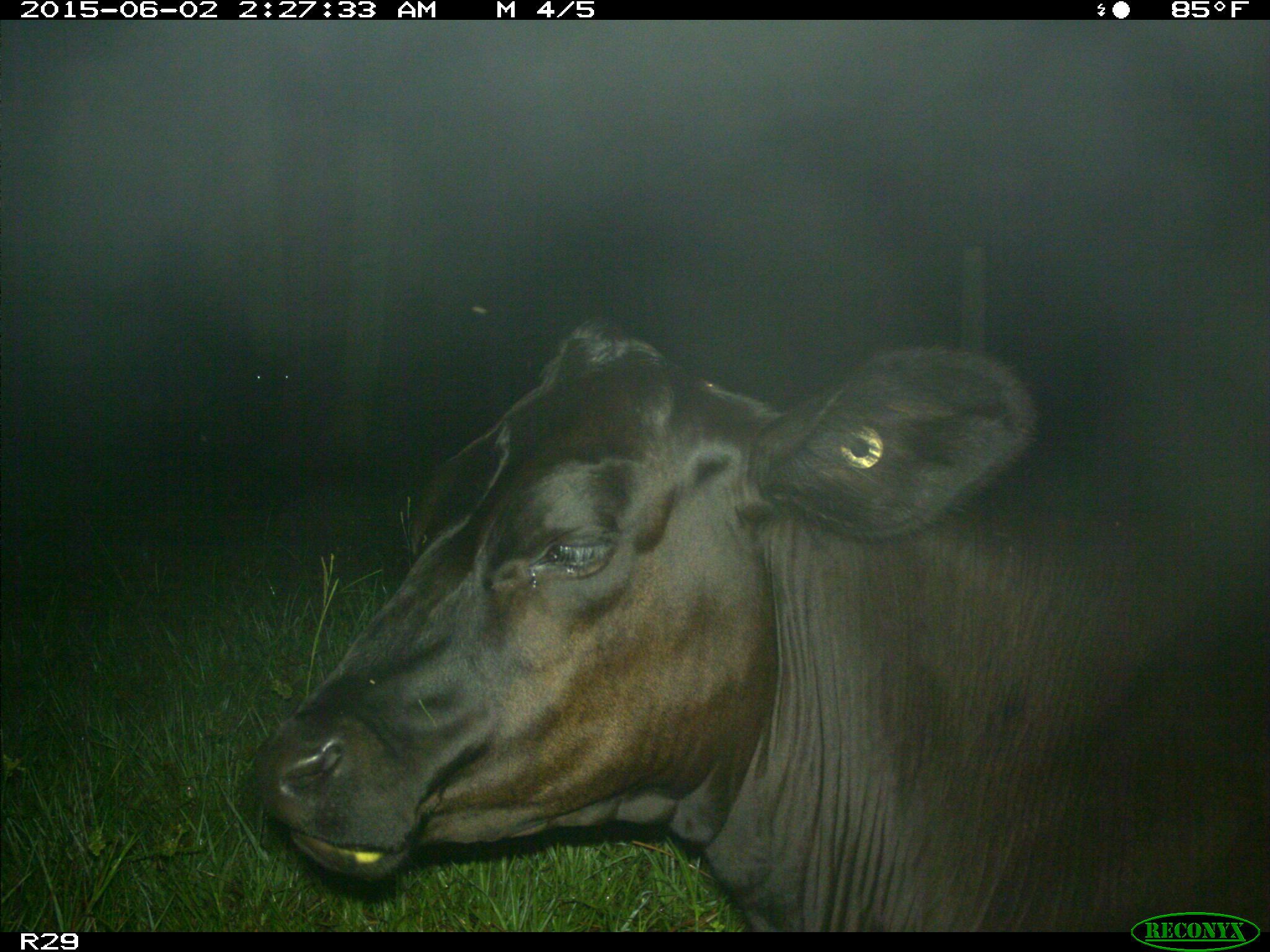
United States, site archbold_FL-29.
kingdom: Animalia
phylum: Chordata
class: Mammalia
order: Artiodactyla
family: Bovidae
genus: Bos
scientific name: Bos taurus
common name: domestic cow